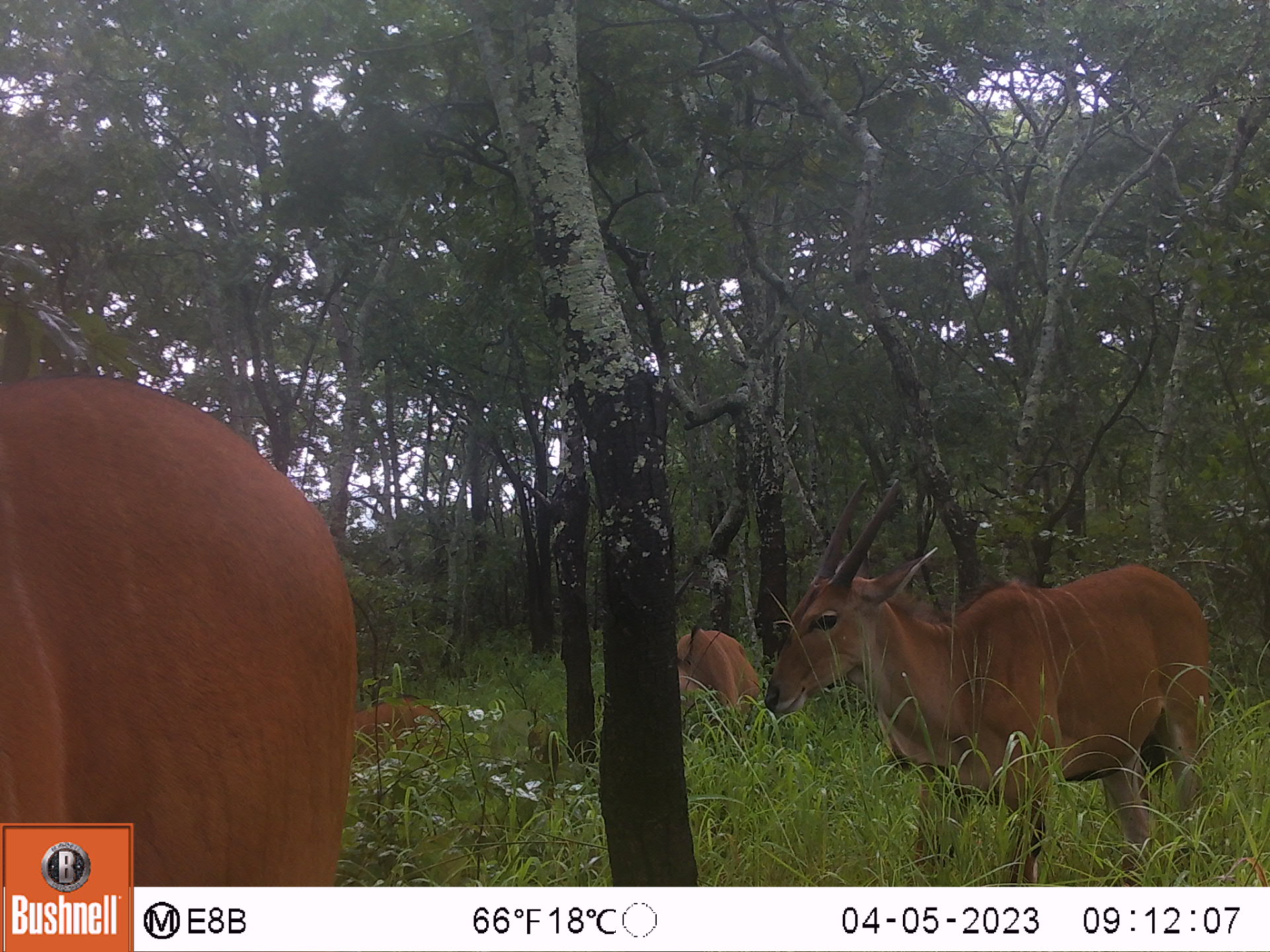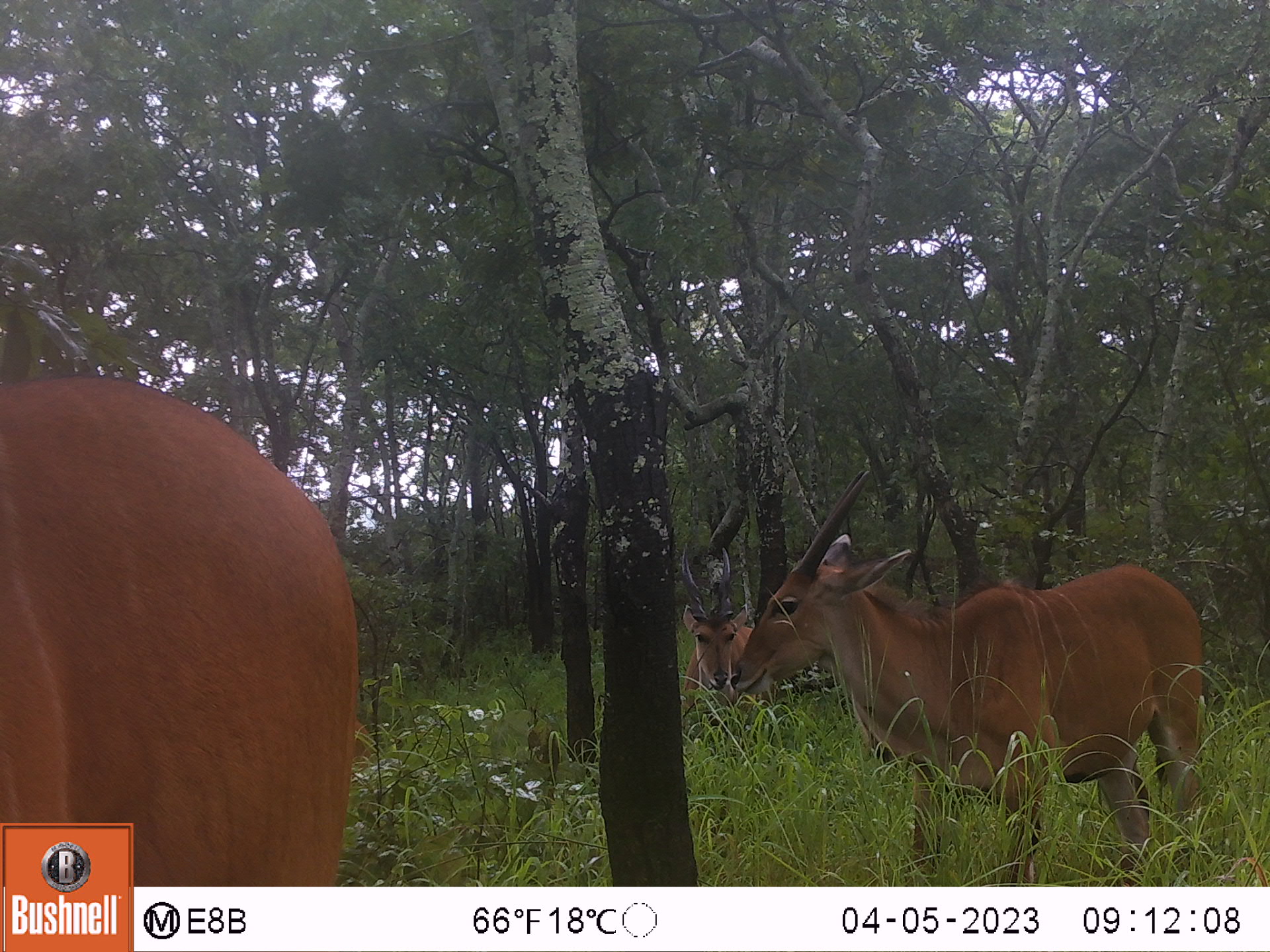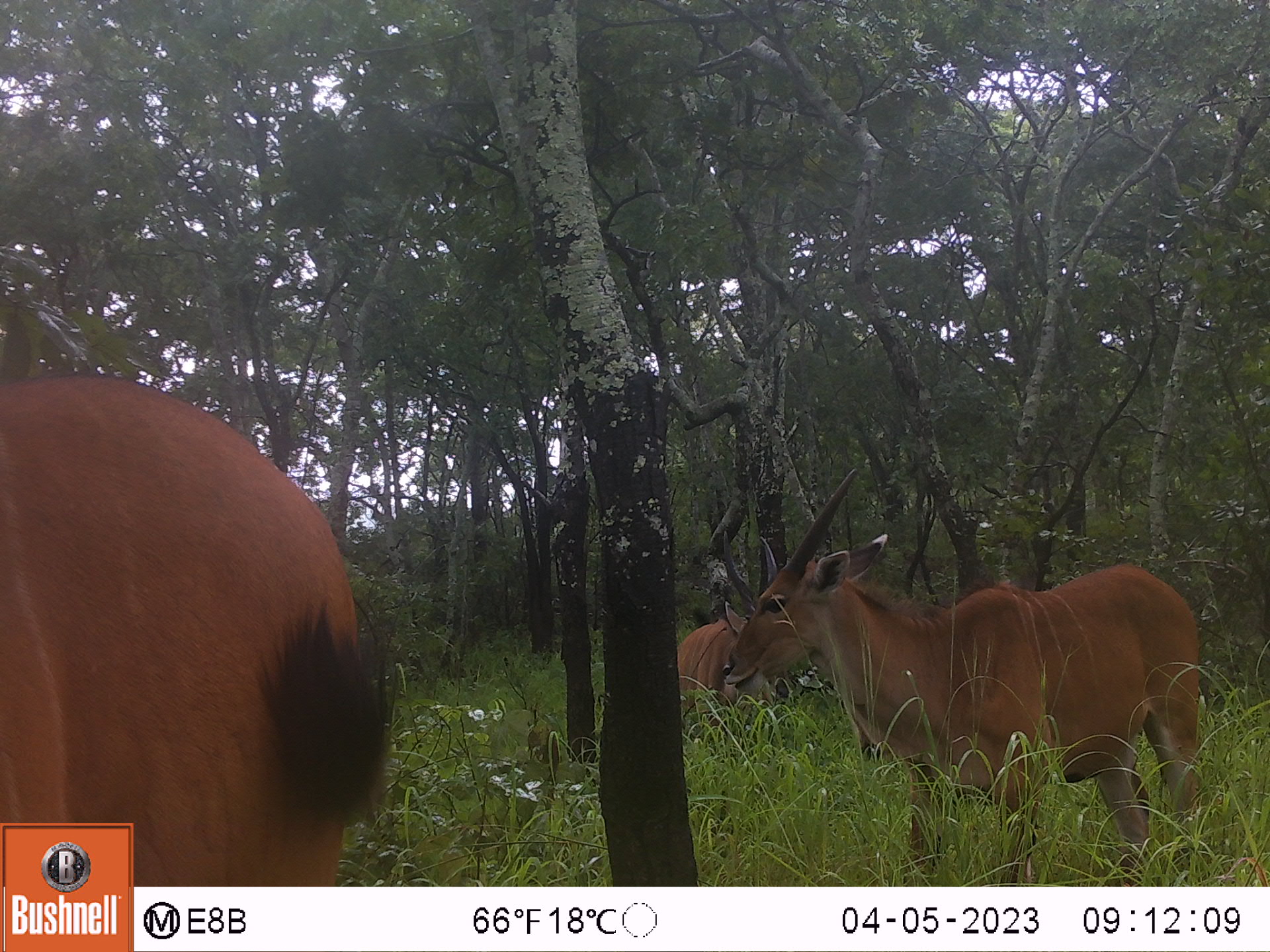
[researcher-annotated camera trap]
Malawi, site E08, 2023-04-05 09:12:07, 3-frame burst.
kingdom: Animalia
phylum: Chordata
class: Mammalia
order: Artiodactyla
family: Bovidae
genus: Tragelaphus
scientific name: Tragelaphus oryx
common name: common eland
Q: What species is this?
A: Common eland (Tragelaphus oryx).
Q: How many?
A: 4.